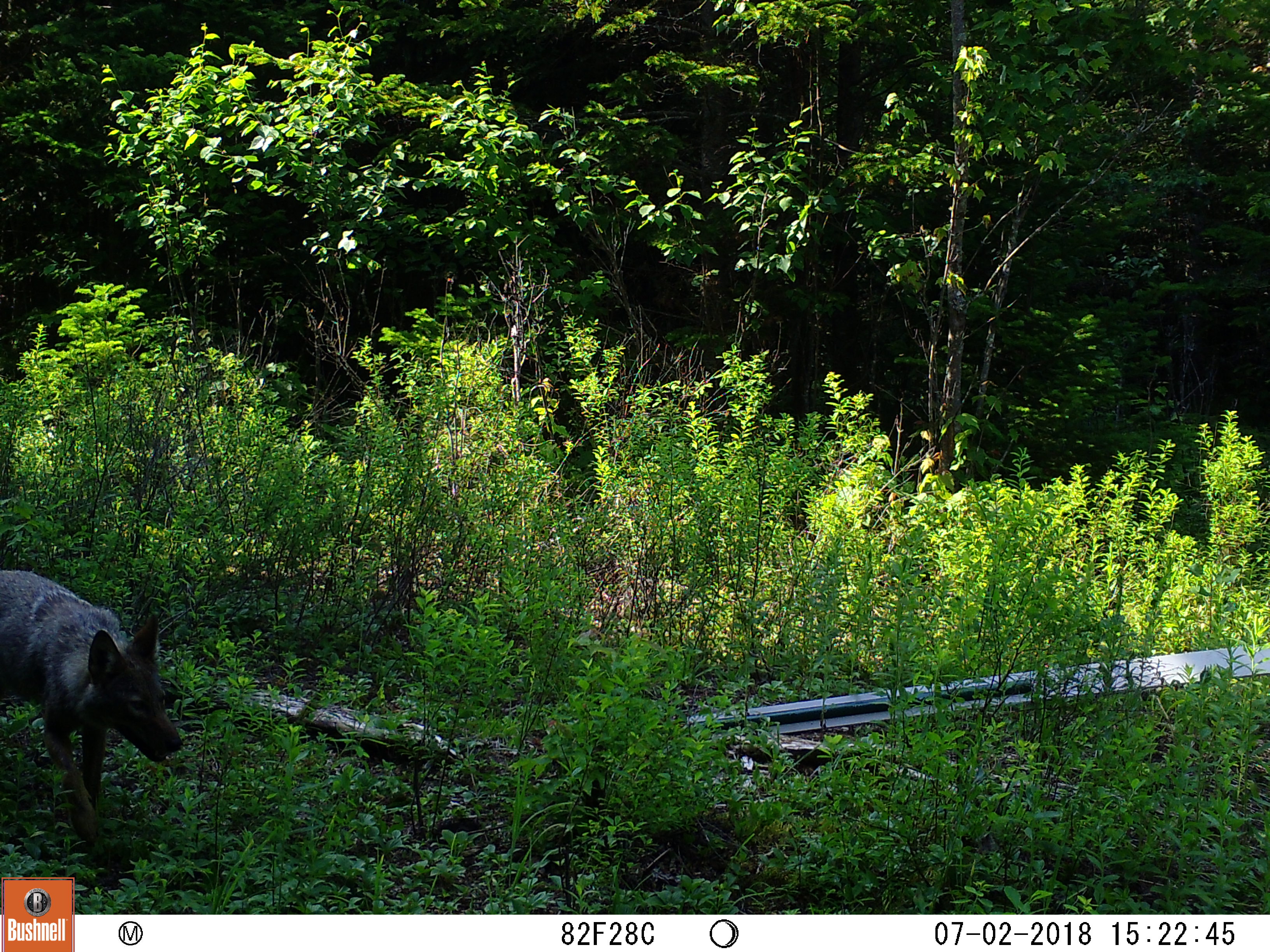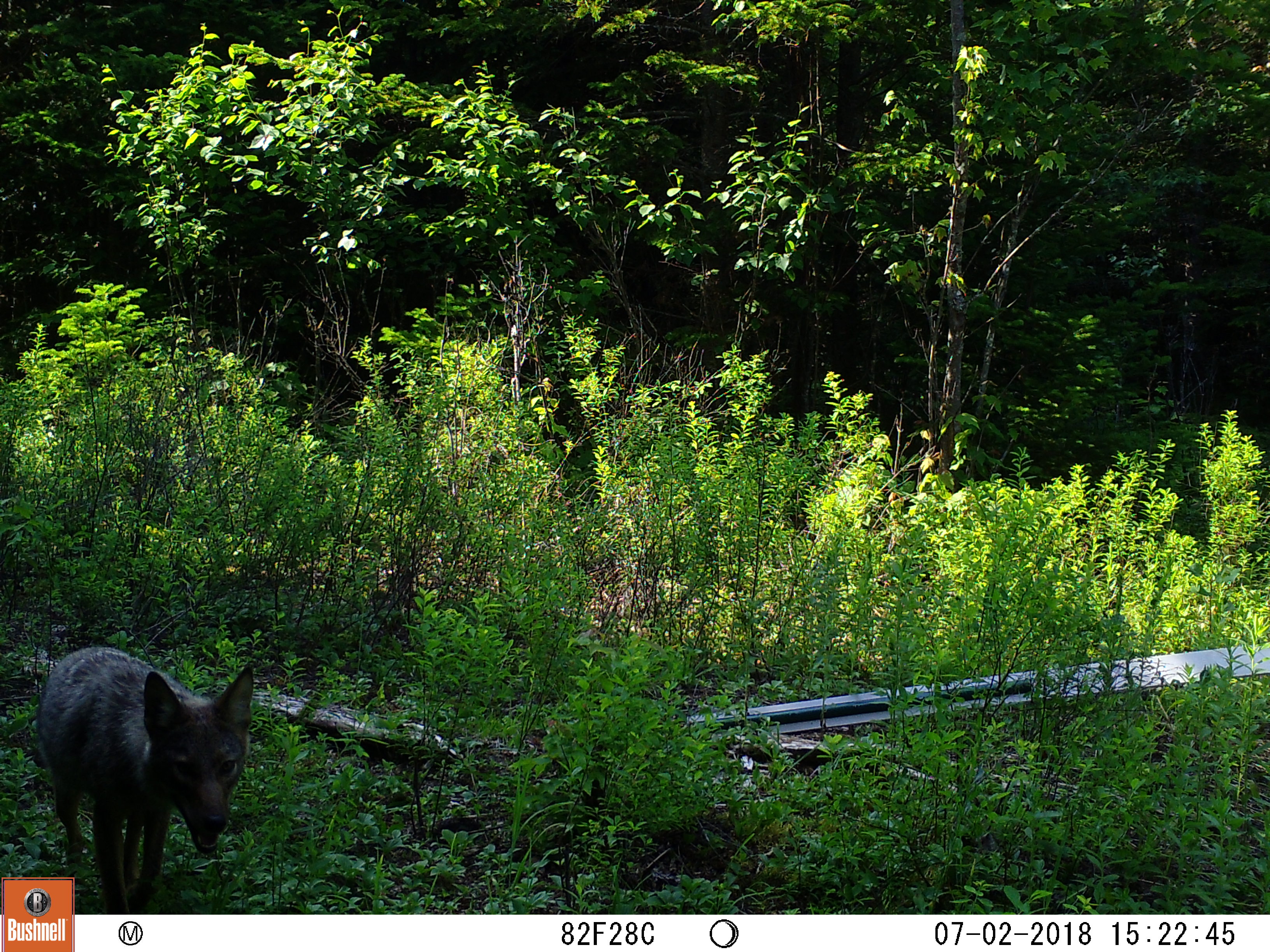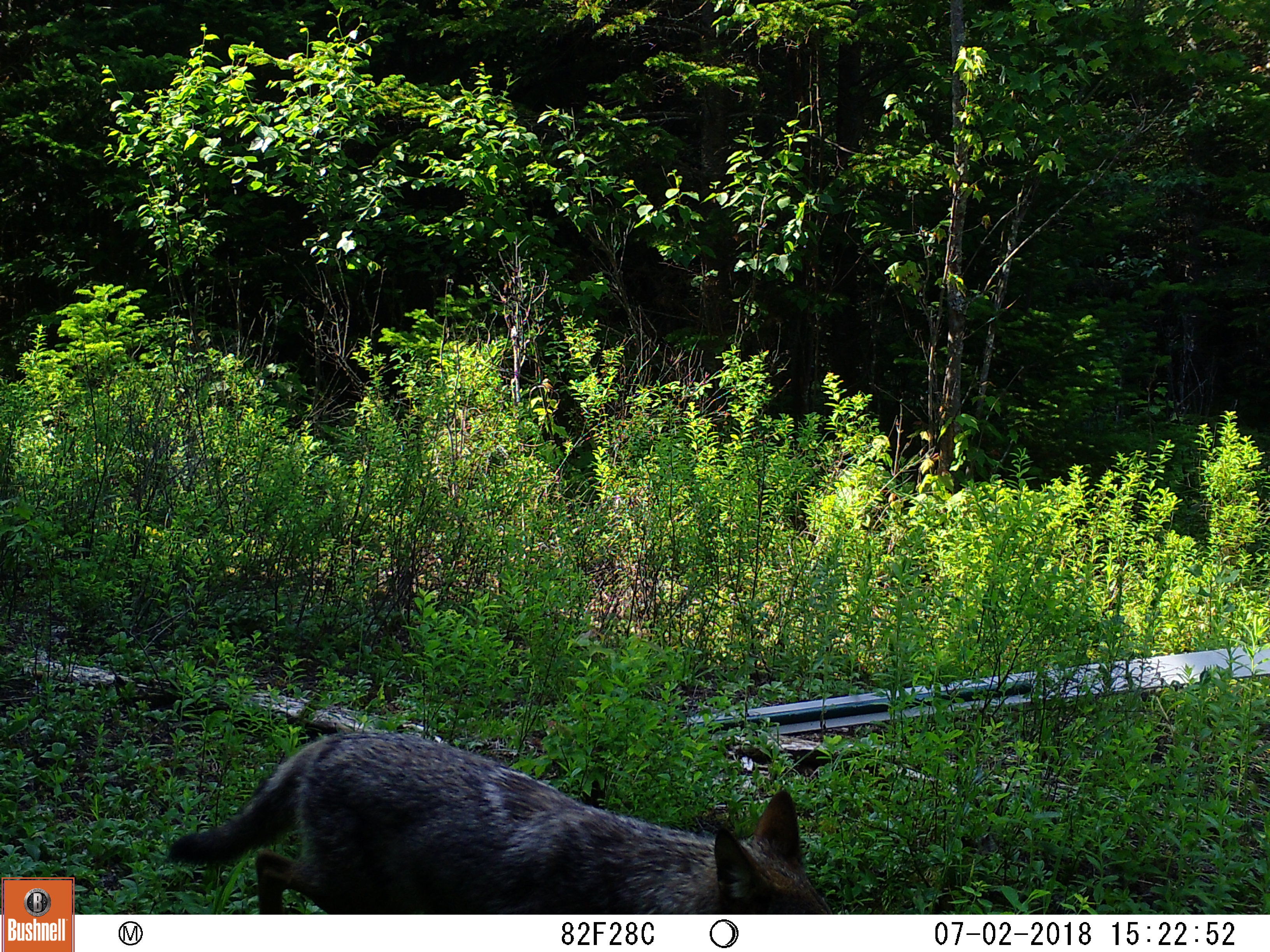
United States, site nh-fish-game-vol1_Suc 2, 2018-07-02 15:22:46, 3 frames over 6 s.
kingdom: Animalia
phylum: Chordata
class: Mammalia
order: Carnivora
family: Canidae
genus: Canis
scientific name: Canis latrans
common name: coyote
Coyote (Canis latrans).